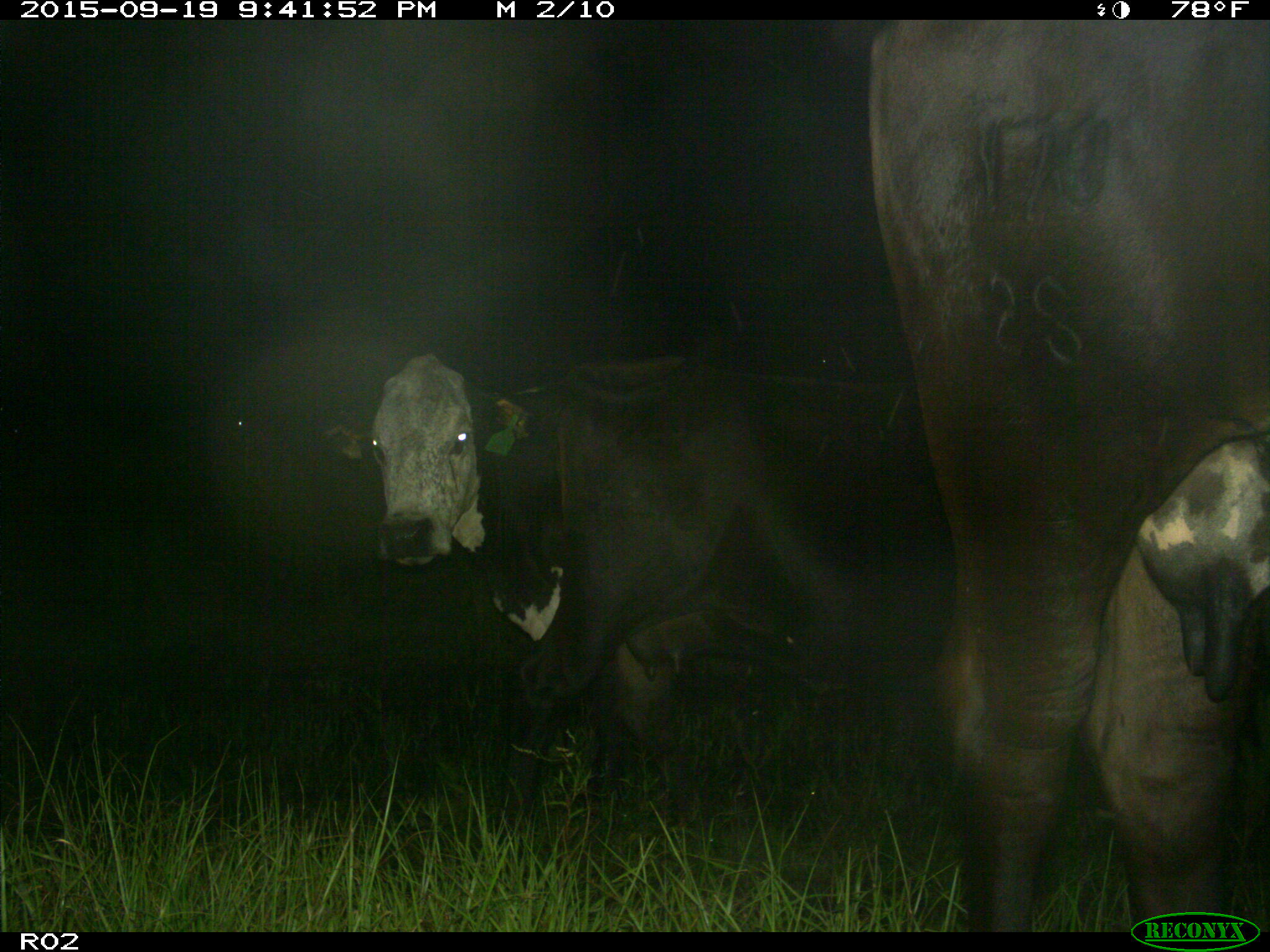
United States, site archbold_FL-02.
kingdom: Animalia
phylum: Chordata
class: Mammalia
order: Artiodactyla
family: Bovidae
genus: Bos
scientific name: Bos taurus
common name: domestic cow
Bos taurus (domestic cow).